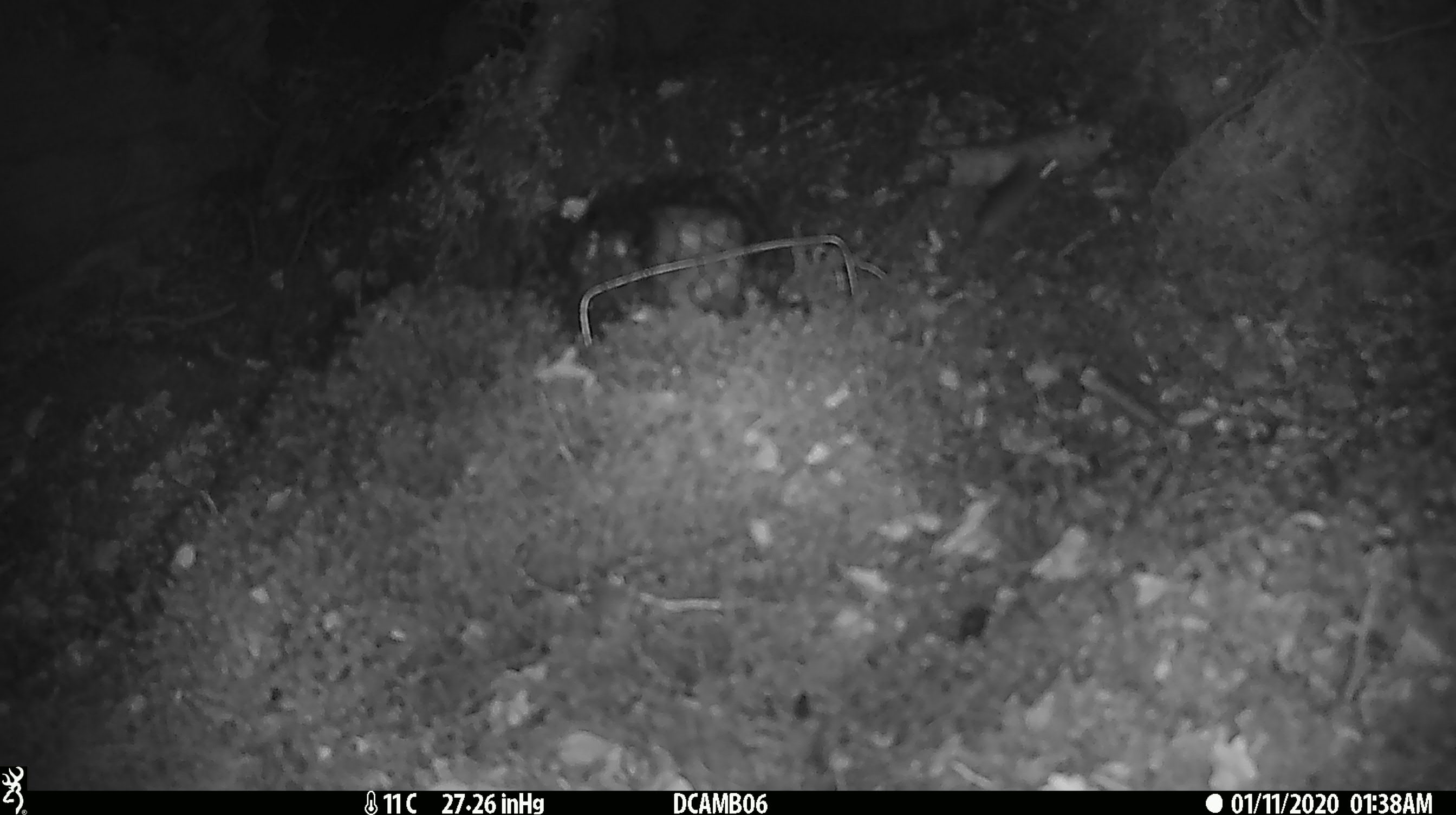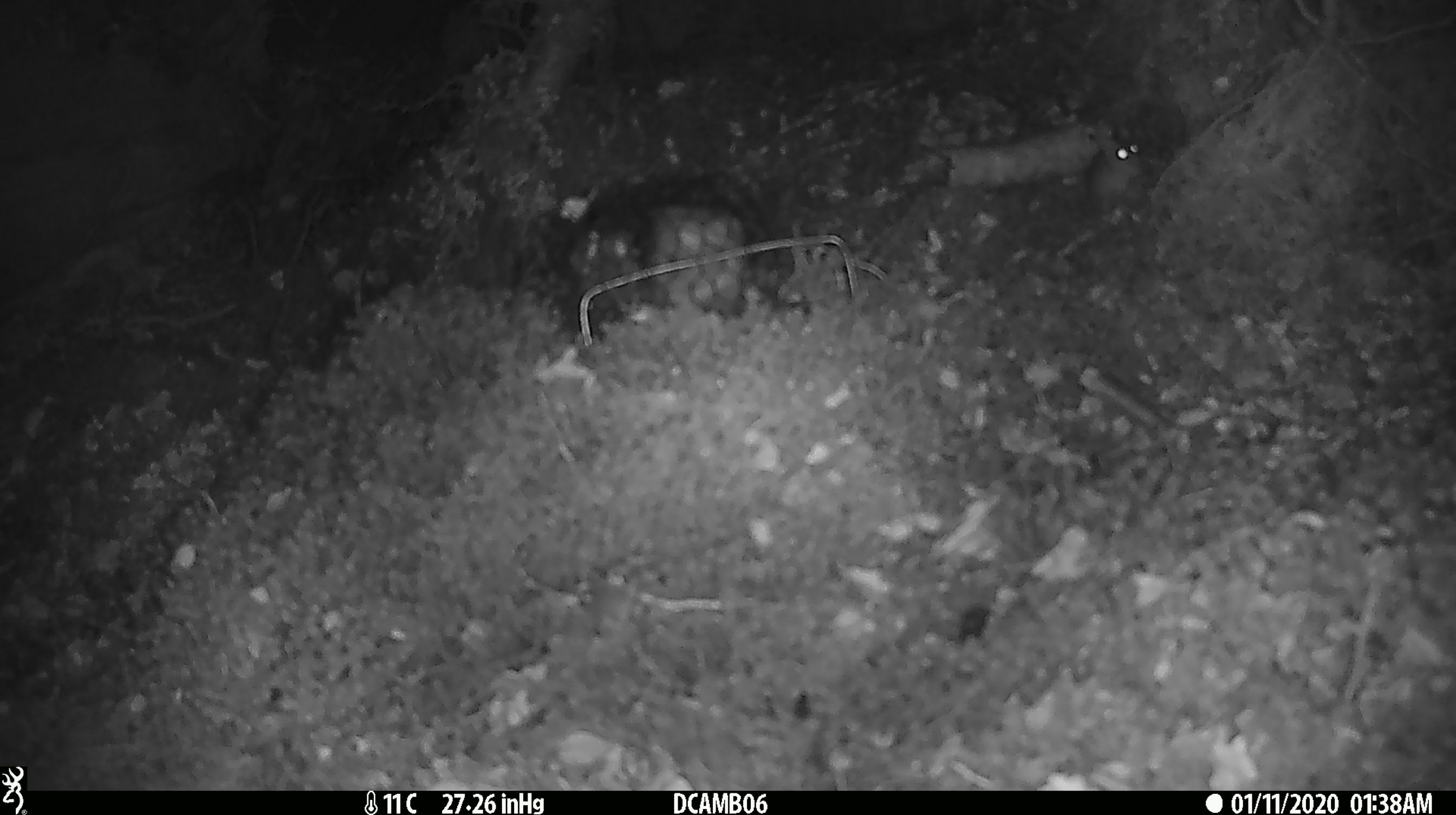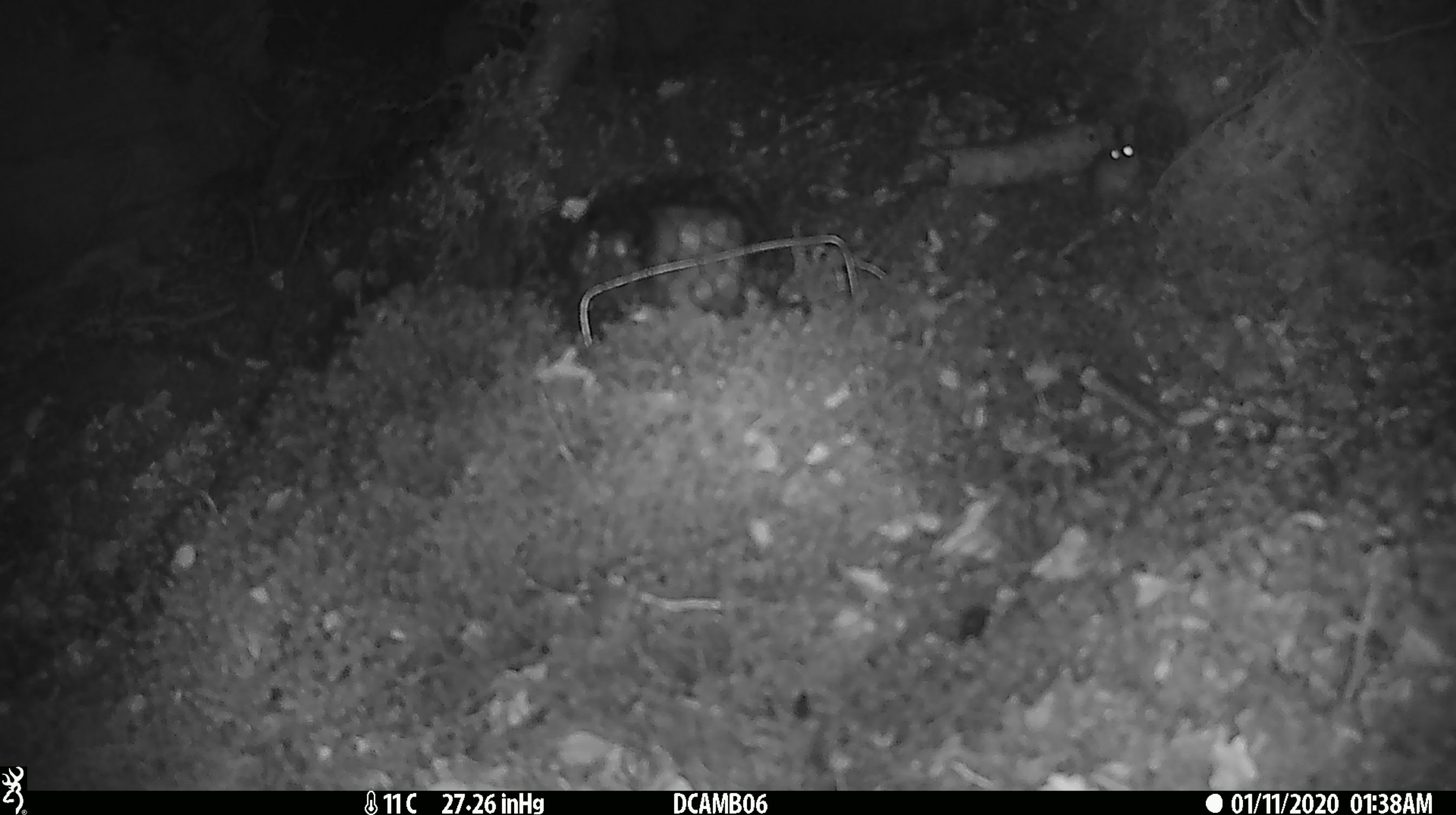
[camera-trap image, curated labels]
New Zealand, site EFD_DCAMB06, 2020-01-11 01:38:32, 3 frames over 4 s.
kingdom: Animalia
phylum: Chordata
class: Mammalia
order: Rodentia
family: Muridae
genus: Mus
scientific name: Mus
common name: mouse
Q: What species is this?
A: Mouse (Mus).